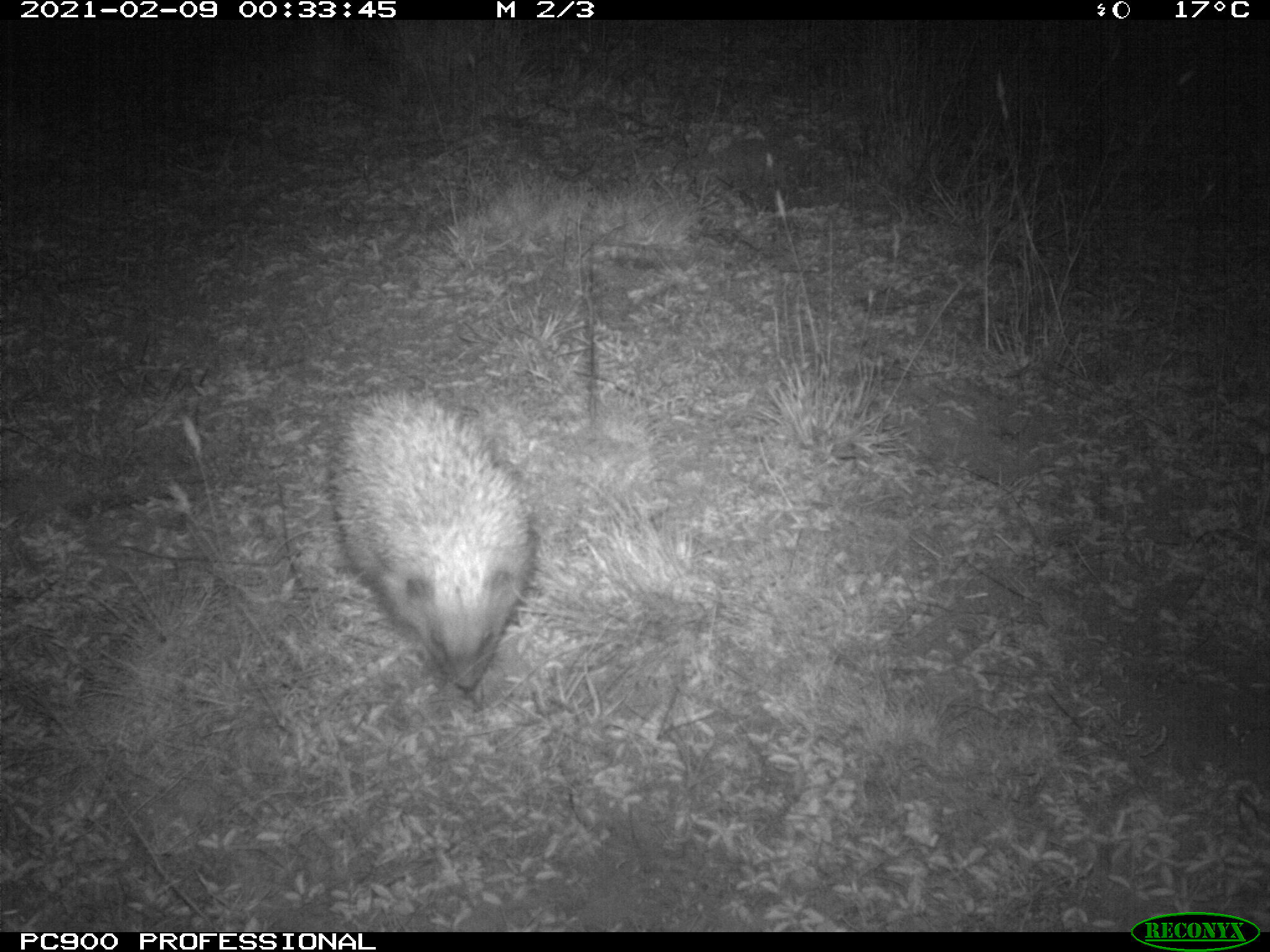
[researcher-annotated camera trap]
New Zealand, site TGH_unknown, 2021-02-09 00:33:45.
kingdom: Animalia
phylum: Chordata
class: Mammalia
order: Eulipotyphla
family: Erinaceidae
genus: Erinaceus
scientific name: Erinaceus europaeus europaeus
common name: european hedgehog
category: hedgehog